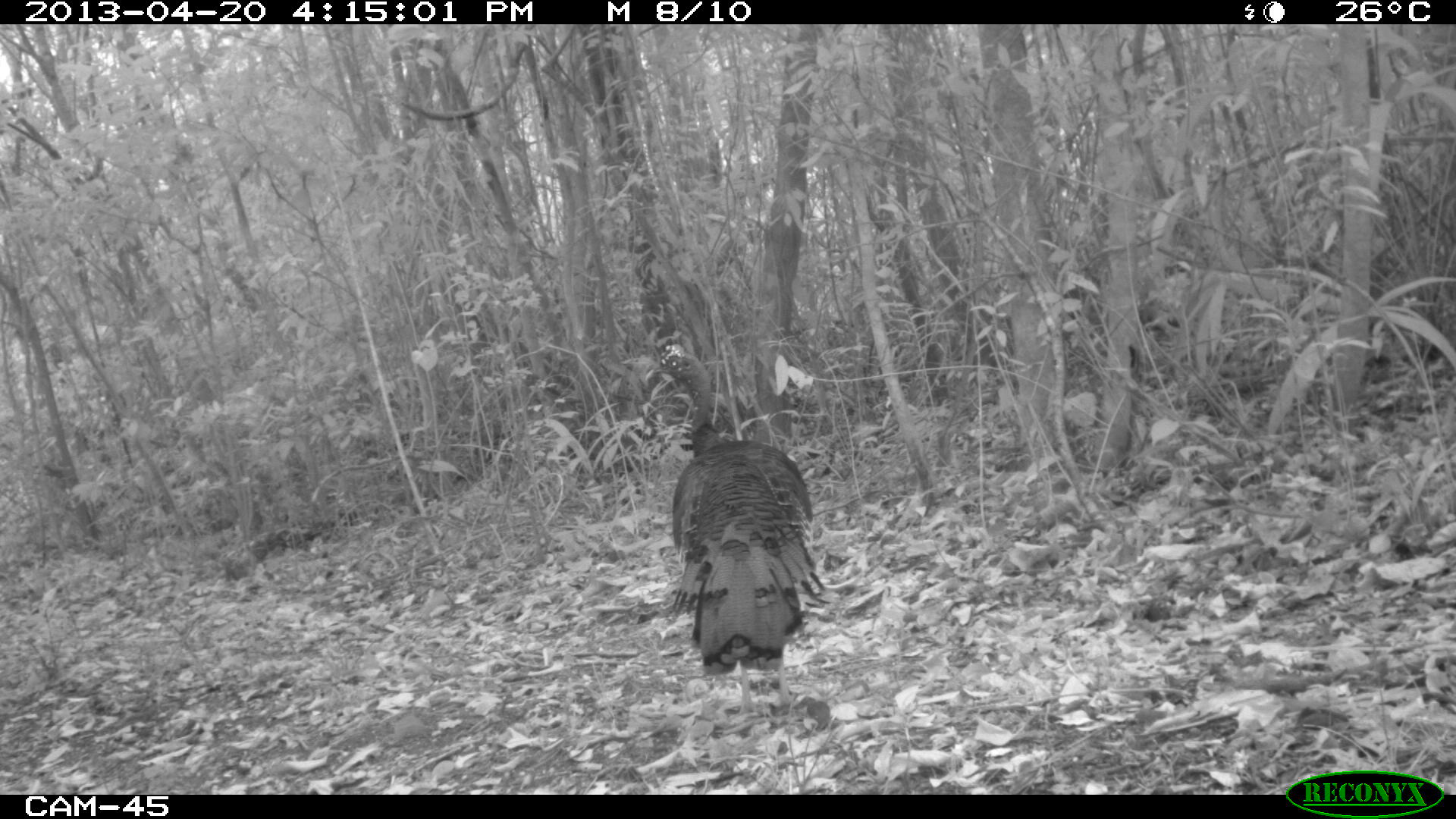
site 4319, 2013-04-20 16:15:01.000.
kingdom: Animalia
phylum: Chordata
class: Aves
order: Galliformes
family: Phasianidae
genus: Meleagris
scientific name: Meleagris ocellata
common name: ocellated turkey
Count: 1.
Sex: male.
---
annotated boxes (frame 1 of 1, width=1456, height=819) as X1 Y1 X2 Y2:
meleagris ocellata: 643 342 833 715